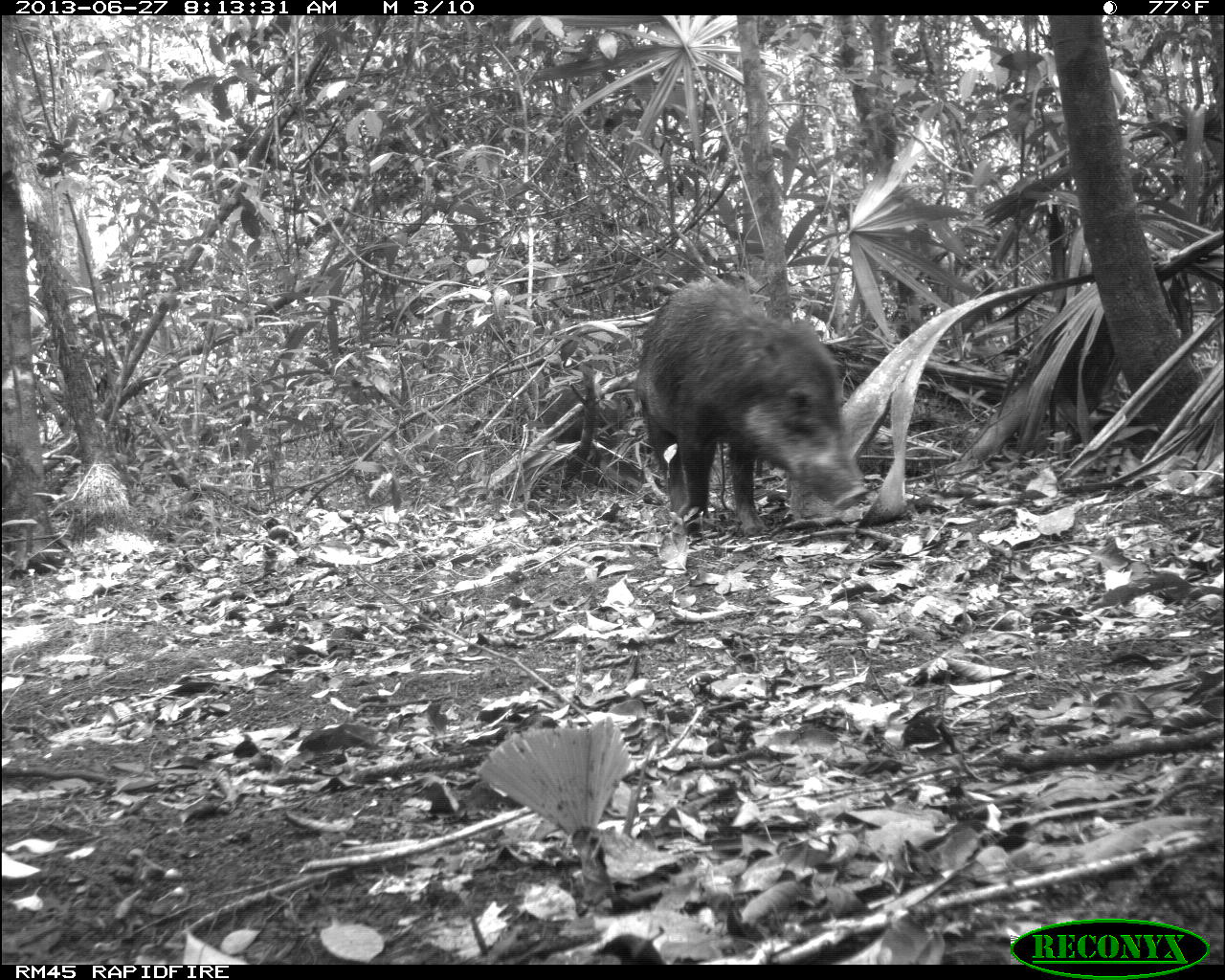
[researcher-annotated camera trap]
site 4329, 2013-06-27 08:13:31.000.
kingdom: Animalia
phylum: Chordata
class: Mammalia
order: Artiodactyla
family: Tayassuidae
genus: Tayassu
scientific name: Tayassu pecari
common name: white-lipped peccary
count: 2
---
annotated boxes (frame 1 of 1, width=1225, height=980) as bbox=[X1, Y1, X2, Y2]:
tayassu pecari: bbox=[630, 278, 867, 535]; bbox=[542, 337, 629, 482]